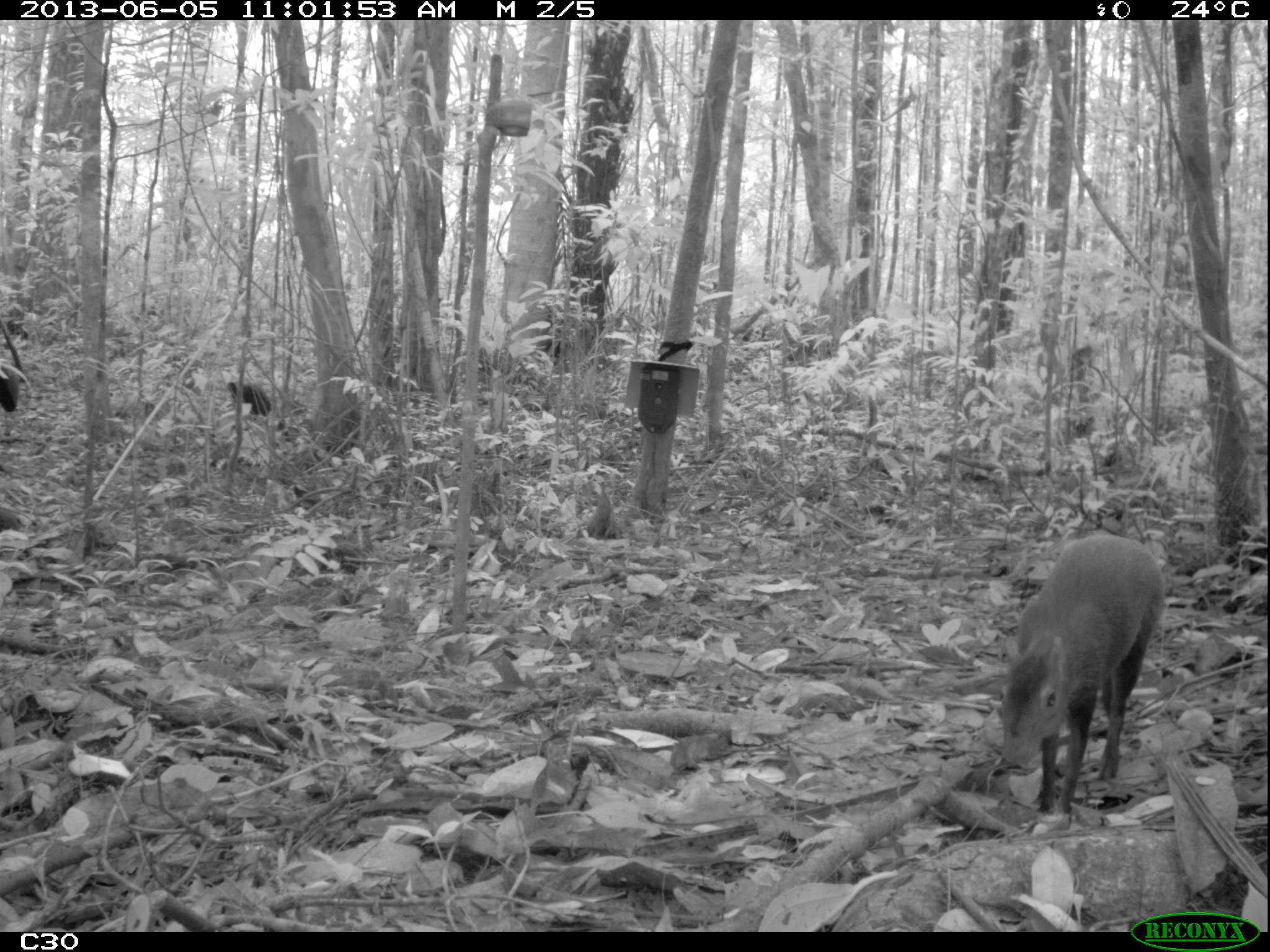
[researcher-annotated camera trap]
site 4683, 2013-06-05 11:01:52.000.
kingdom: Animalia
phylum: Chordata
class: Aves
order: Gruiformes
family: Psophiidae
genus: Psophia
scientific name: Psophia crepitans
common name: gray-winged trumpeter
Psophia crepitans (gray-winged trumpeter), count 3, age adult.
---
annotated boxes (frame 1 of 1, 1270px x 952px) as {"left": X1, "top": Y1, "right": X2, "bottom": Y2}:
psophia crepitans: {"left": 993, "top": 528, "right": 1166, "bottom": 818}; {"left": 229, "top": 382, "right": 271, "bottom": 415}; {"left": 0, "top": 362, "right": 20, "bottom": 412}